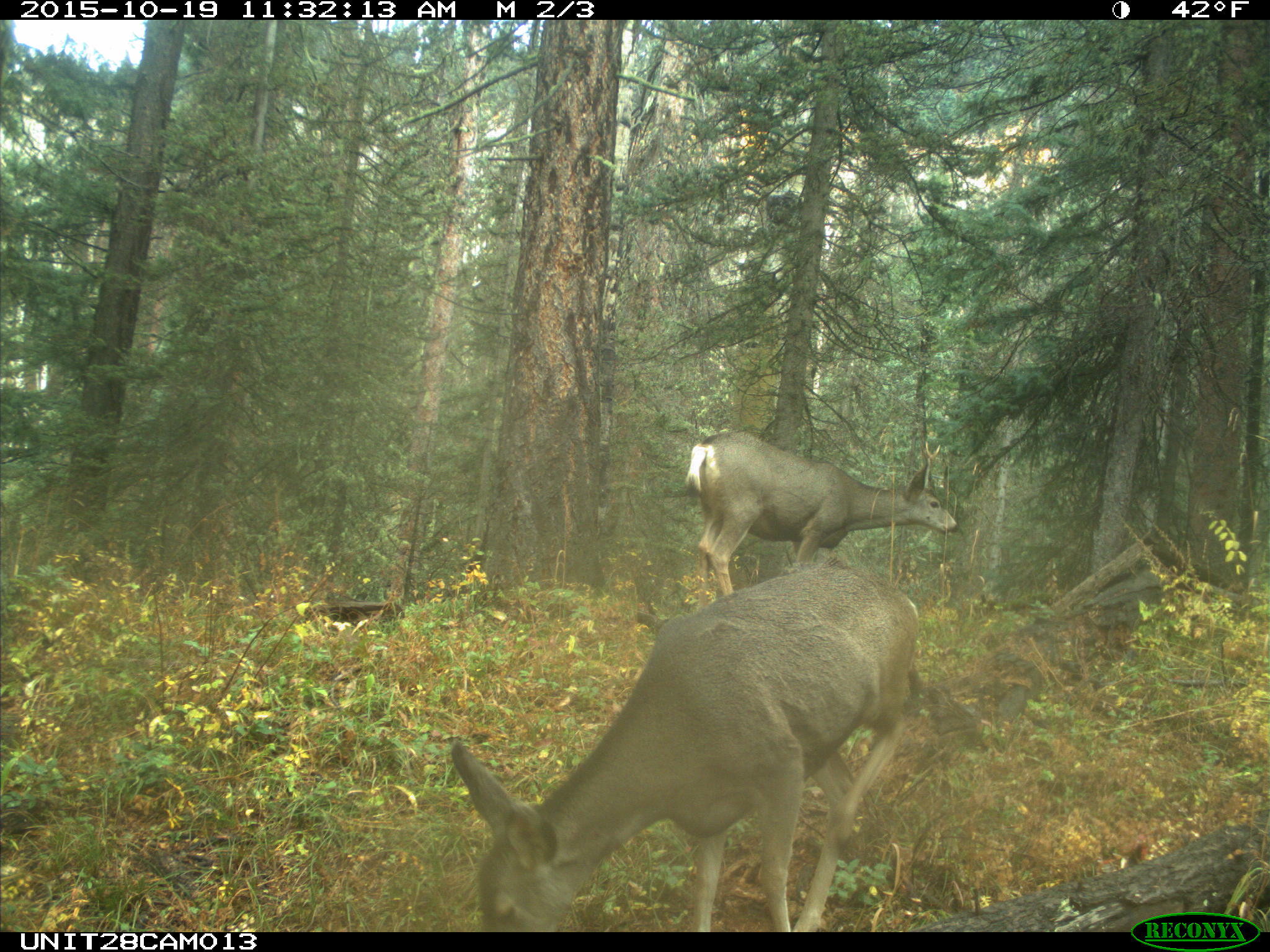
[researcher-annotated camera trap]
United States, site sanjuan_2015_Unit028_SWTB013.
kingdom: Animalia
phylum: Chordata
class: Mammalia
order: Artiodactyla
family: Cervidae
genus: Odocoileus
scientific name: Odocoileus hemionus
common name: mule deer